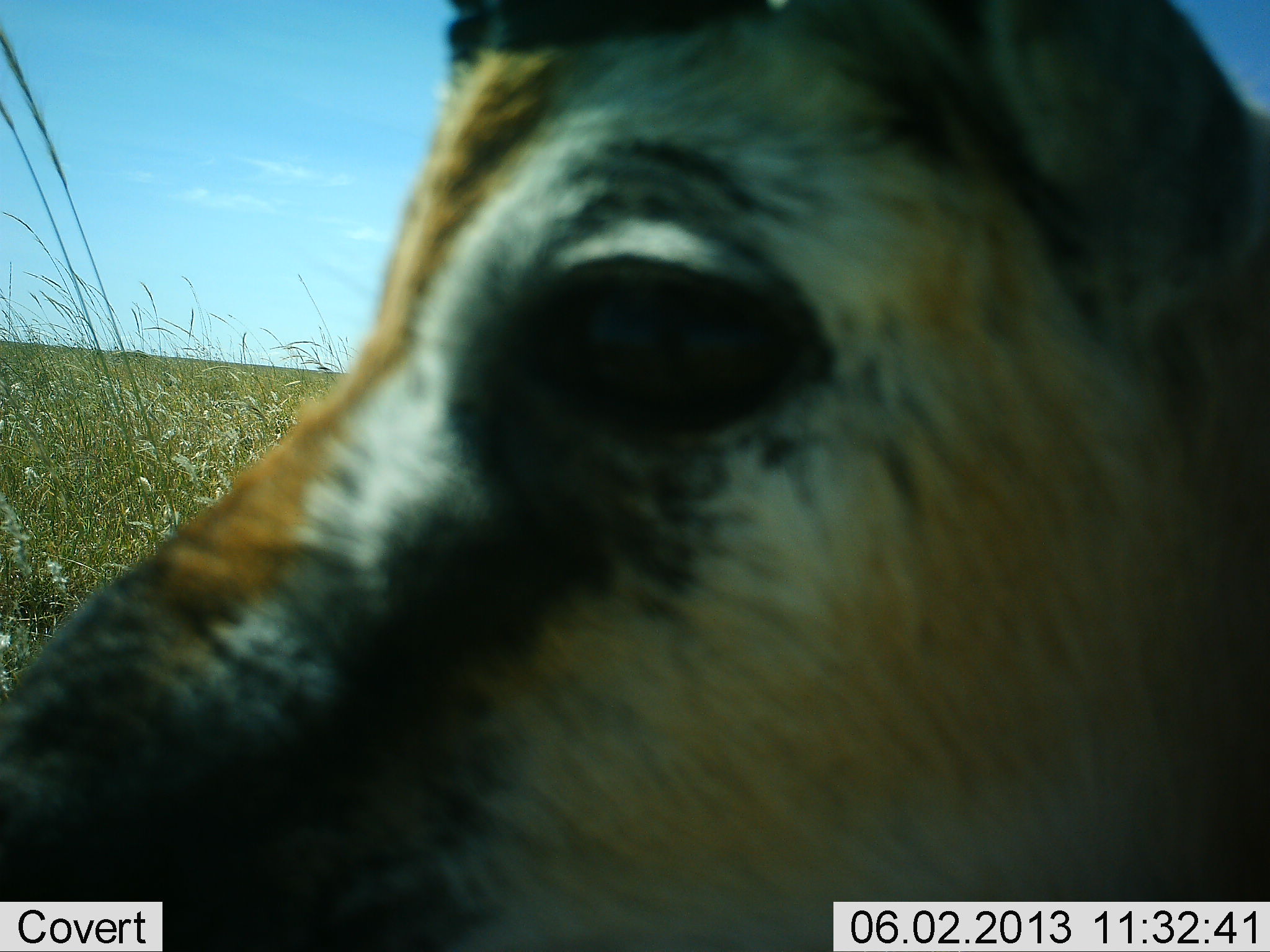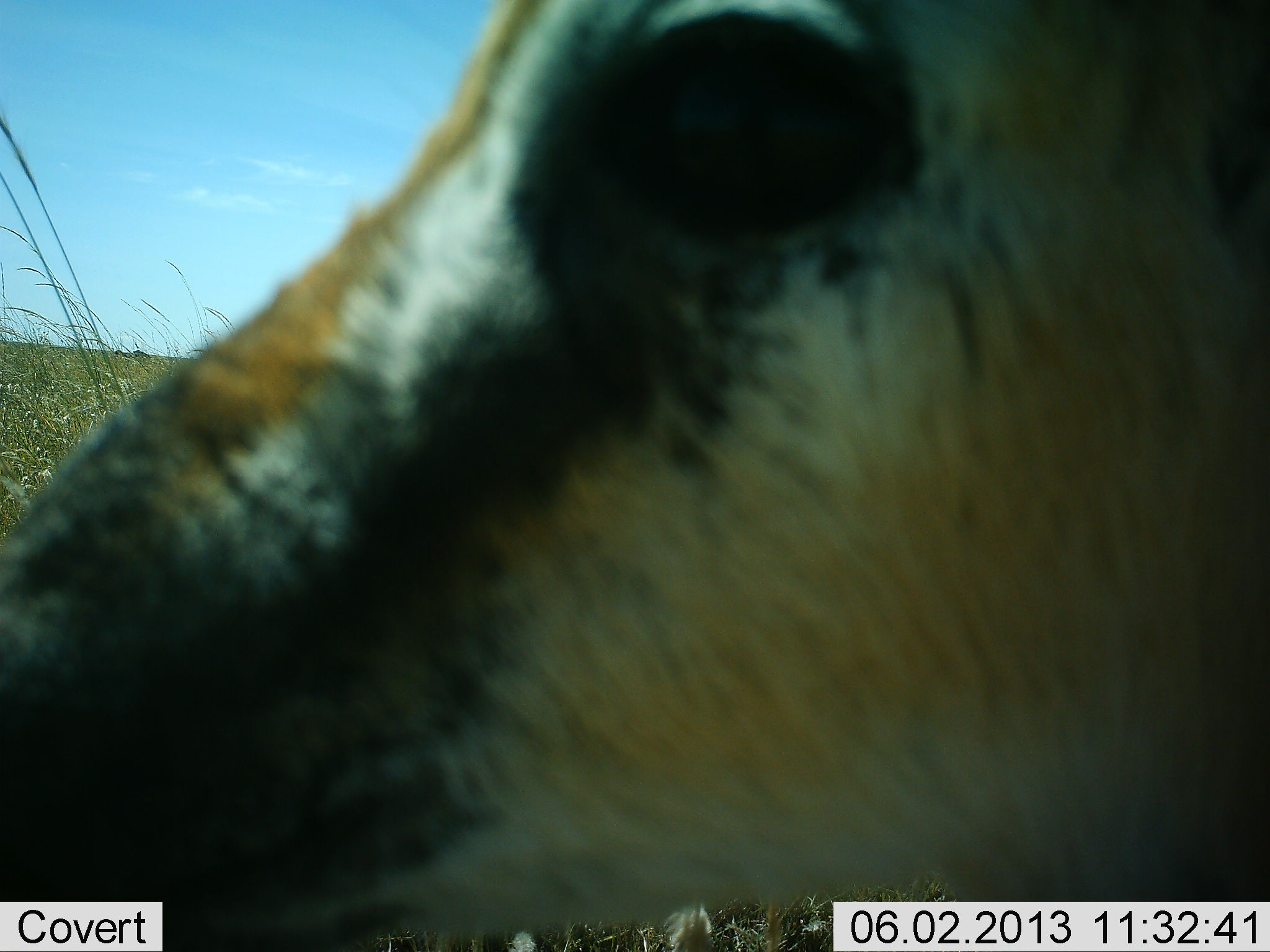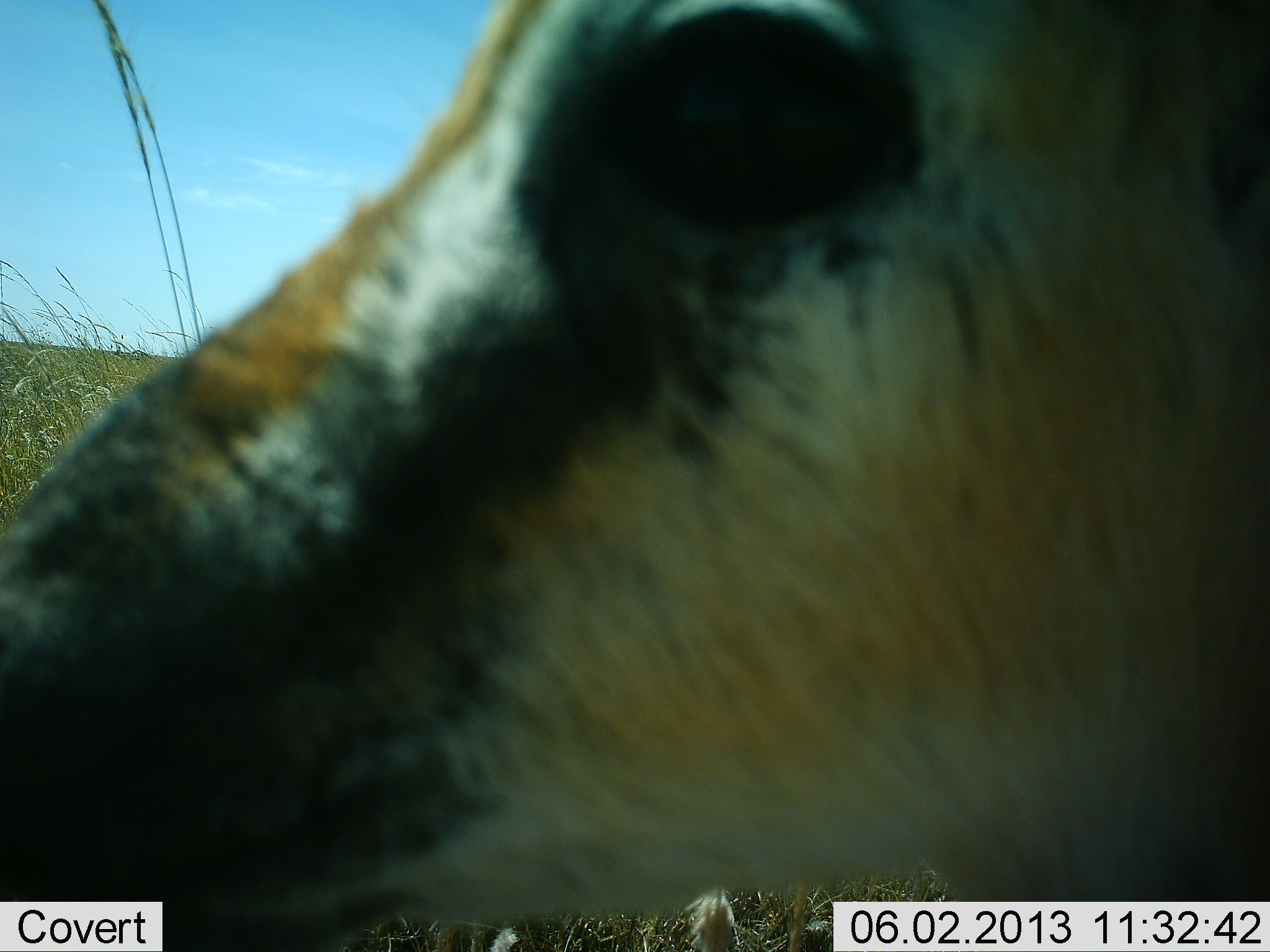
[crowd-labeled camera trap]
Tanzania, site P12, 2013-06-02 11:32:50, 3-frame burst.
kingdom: Animalia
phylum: Chordata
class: Mammalia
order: Artiodactyla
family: Bovidae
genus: Eudorcas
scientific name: Eudorcas thomsonii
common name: thomson's gazelle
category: gazellethomsons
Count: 1.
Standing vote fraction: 85%.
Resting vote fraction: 4%.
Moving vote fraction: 0%.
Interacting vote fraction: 8%.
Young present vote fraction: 8%.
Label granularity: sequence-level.